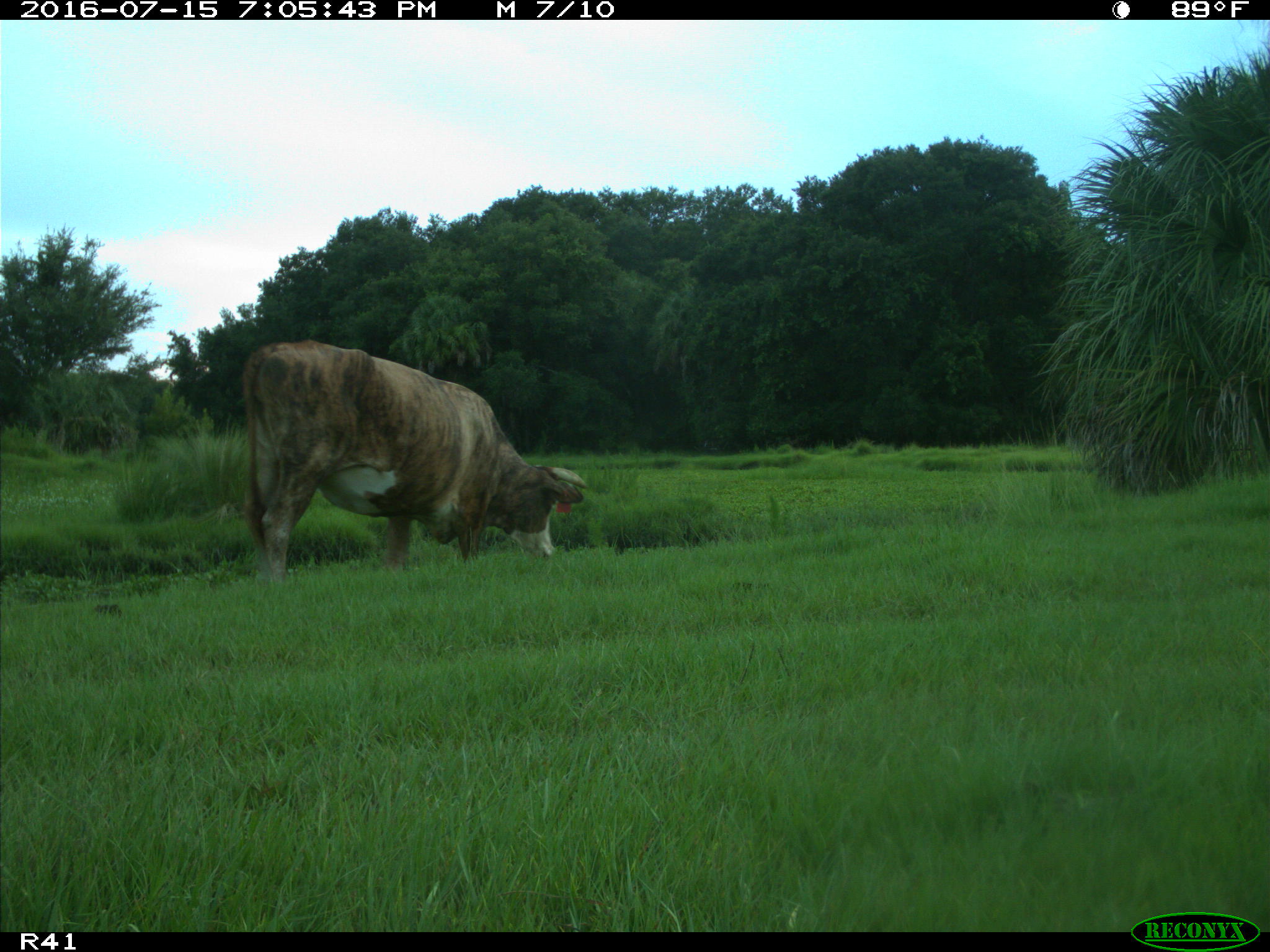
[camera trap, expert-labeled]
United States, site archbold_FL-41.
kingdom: Animalia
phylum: Chordata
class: Mammalia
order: Artiodactyla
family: Bovidae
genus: Bos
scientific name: Bos taurus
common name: domestic cow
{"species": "Bos taurus (domestic cow)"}